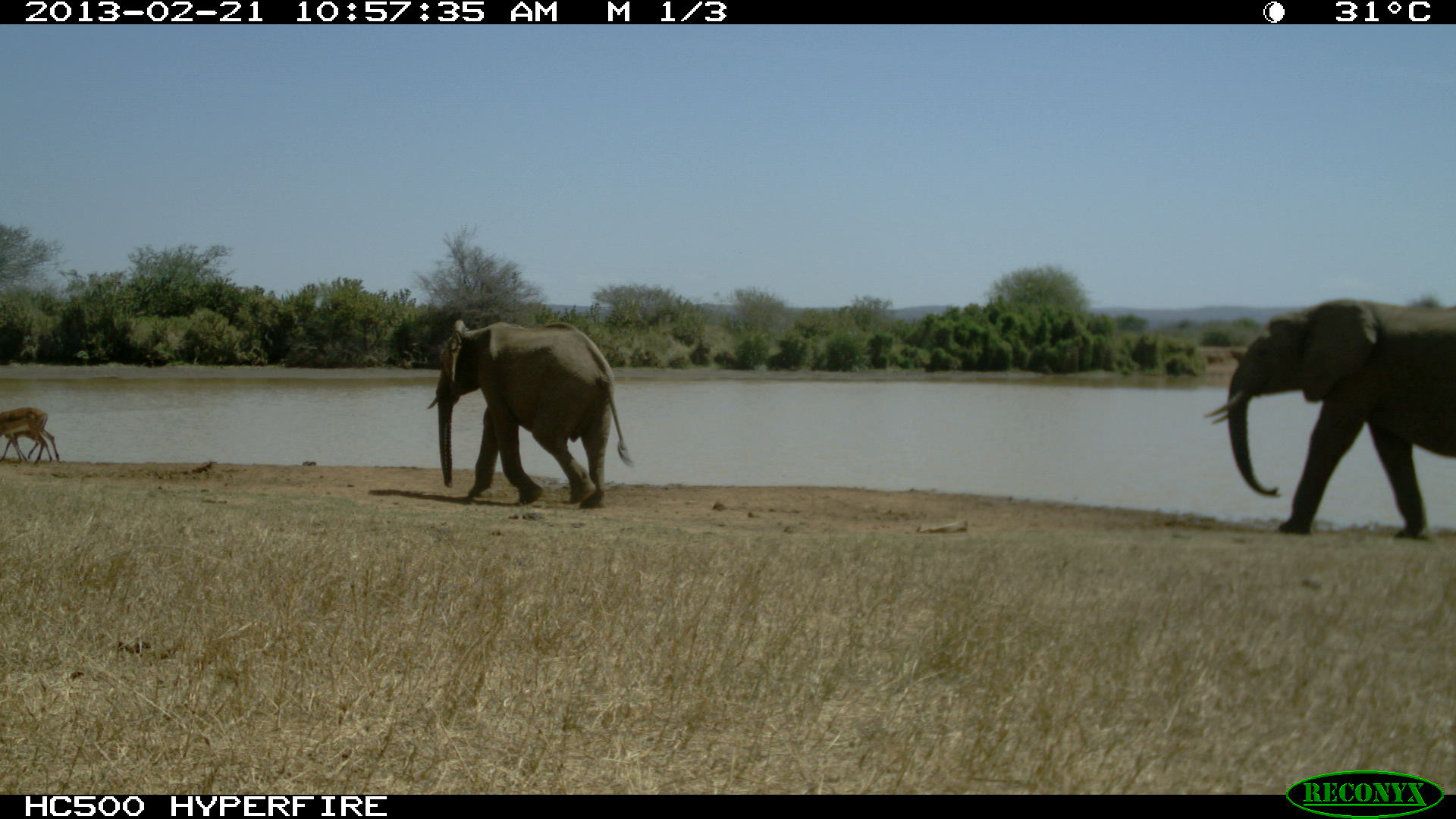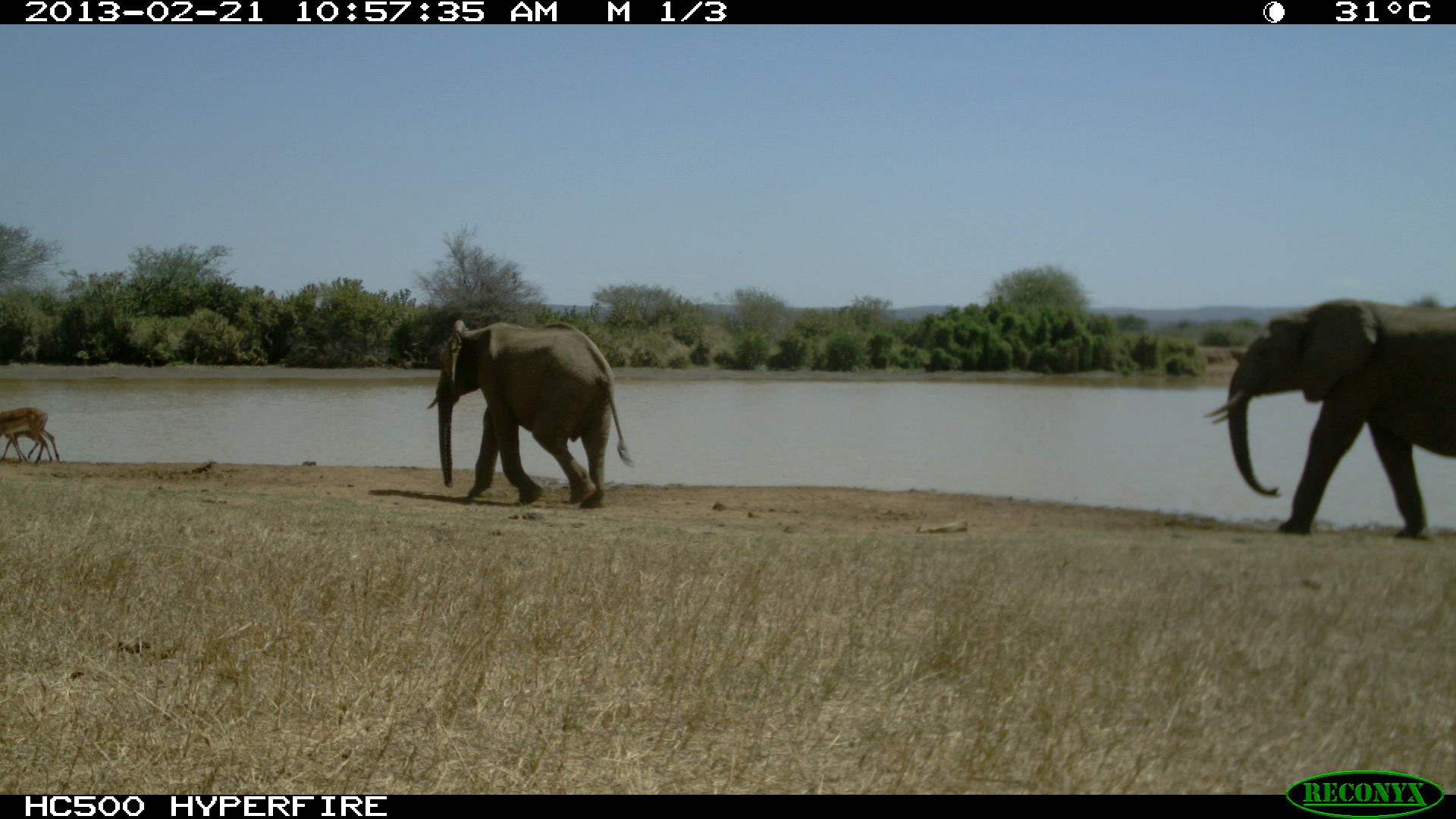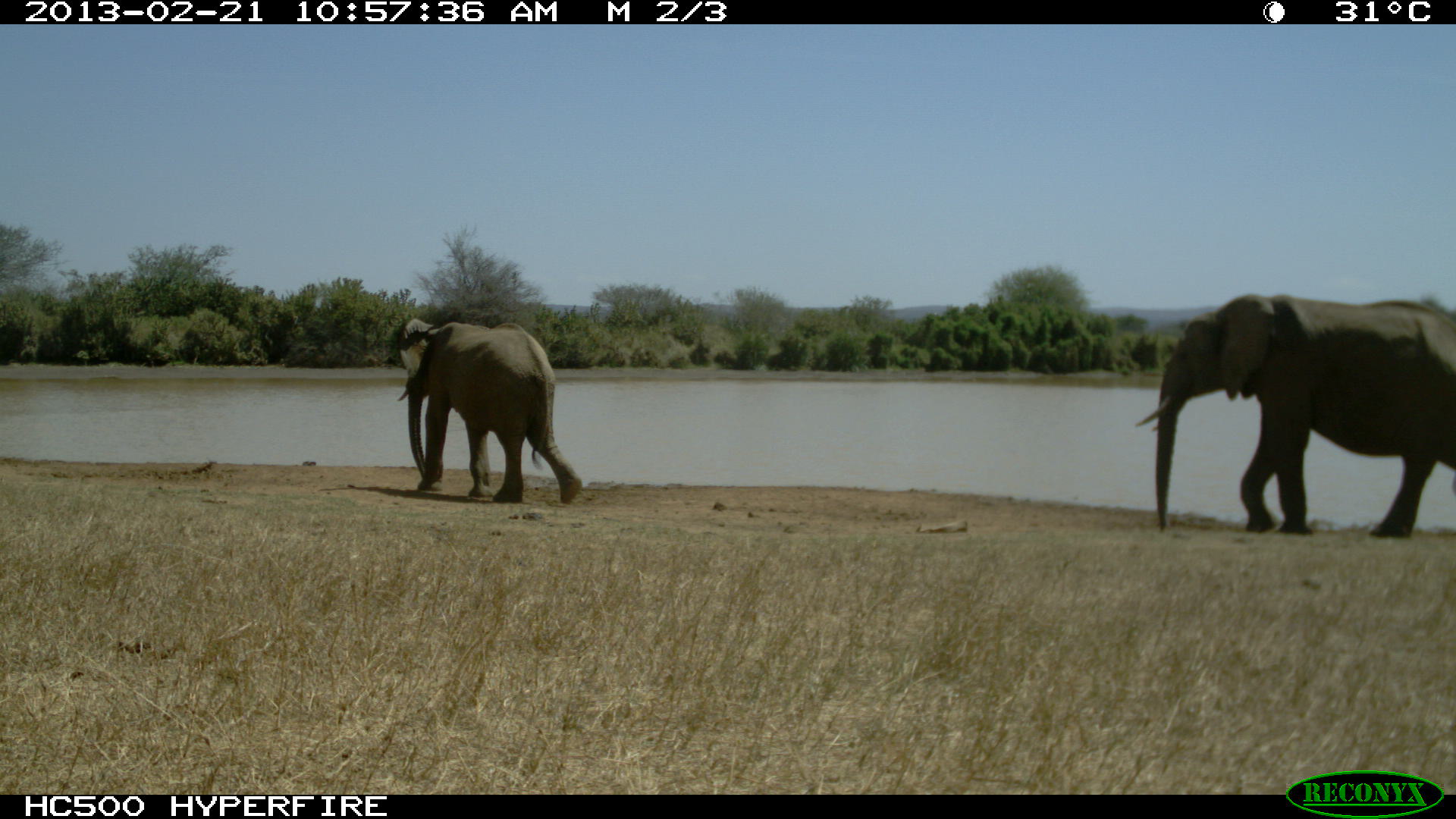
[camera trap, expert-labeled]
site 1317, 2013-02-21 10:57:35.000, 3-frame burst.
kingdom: Animalia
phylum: Chordata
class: Mammalia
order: Artiodactyla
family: Bovidae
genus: Aepyceros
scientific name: Aepyceros melampus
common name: impala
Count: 2.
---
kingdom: Animalia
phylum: Chordata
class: Mammalia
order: Proboscidea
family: Elephantidae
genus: Loxodonta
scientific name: Loxodonta africana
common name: african bush elephant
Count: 2.